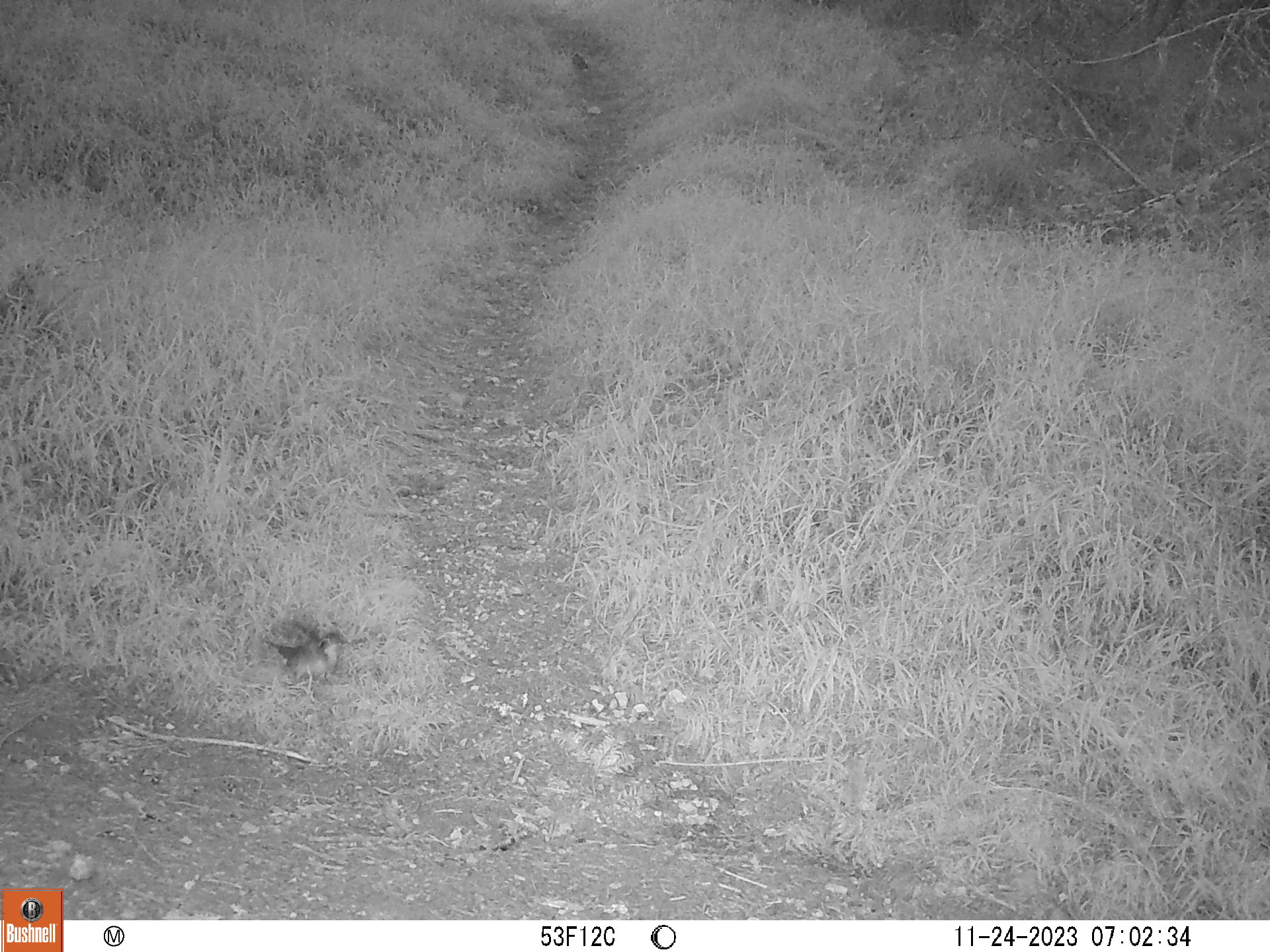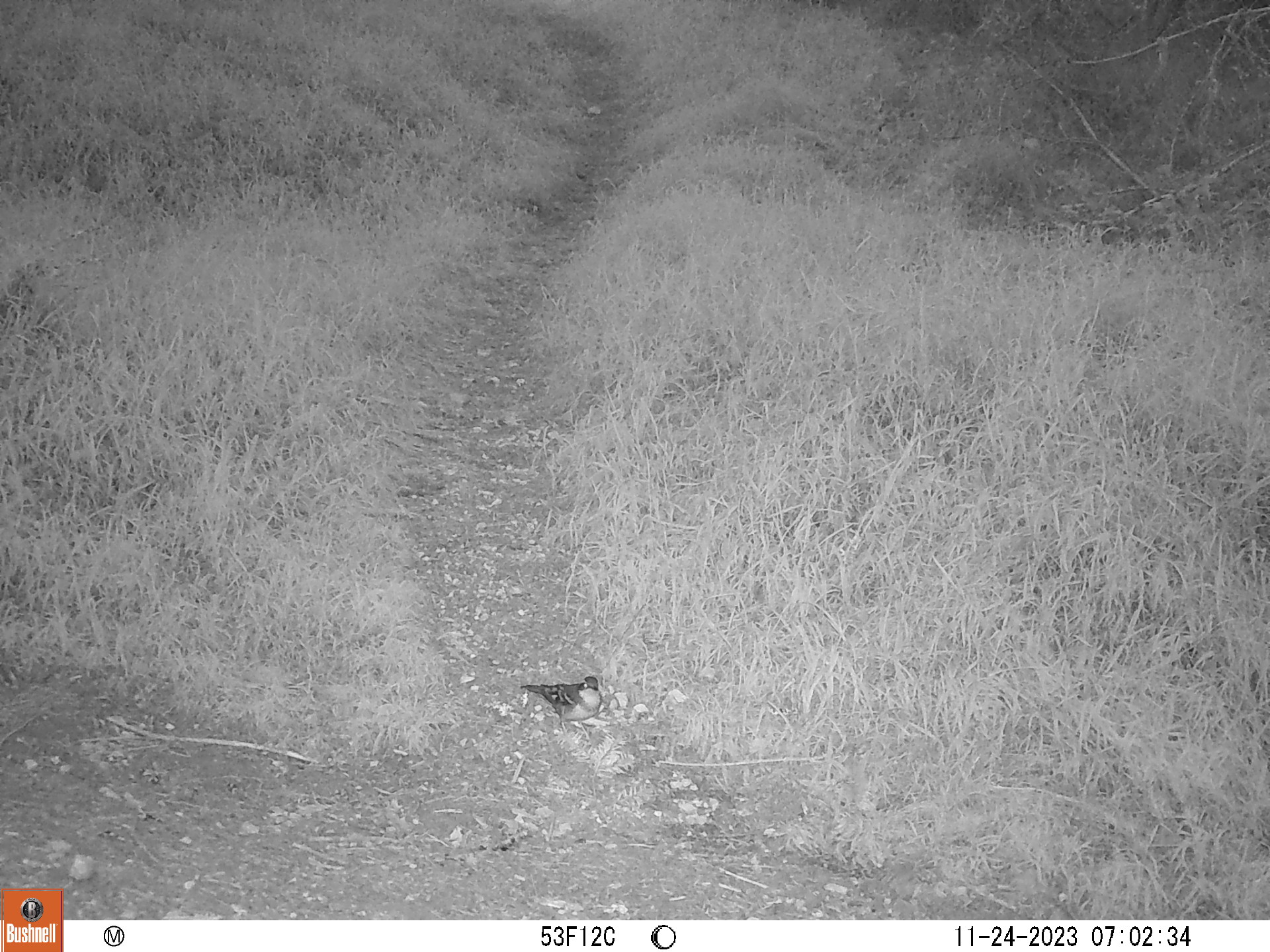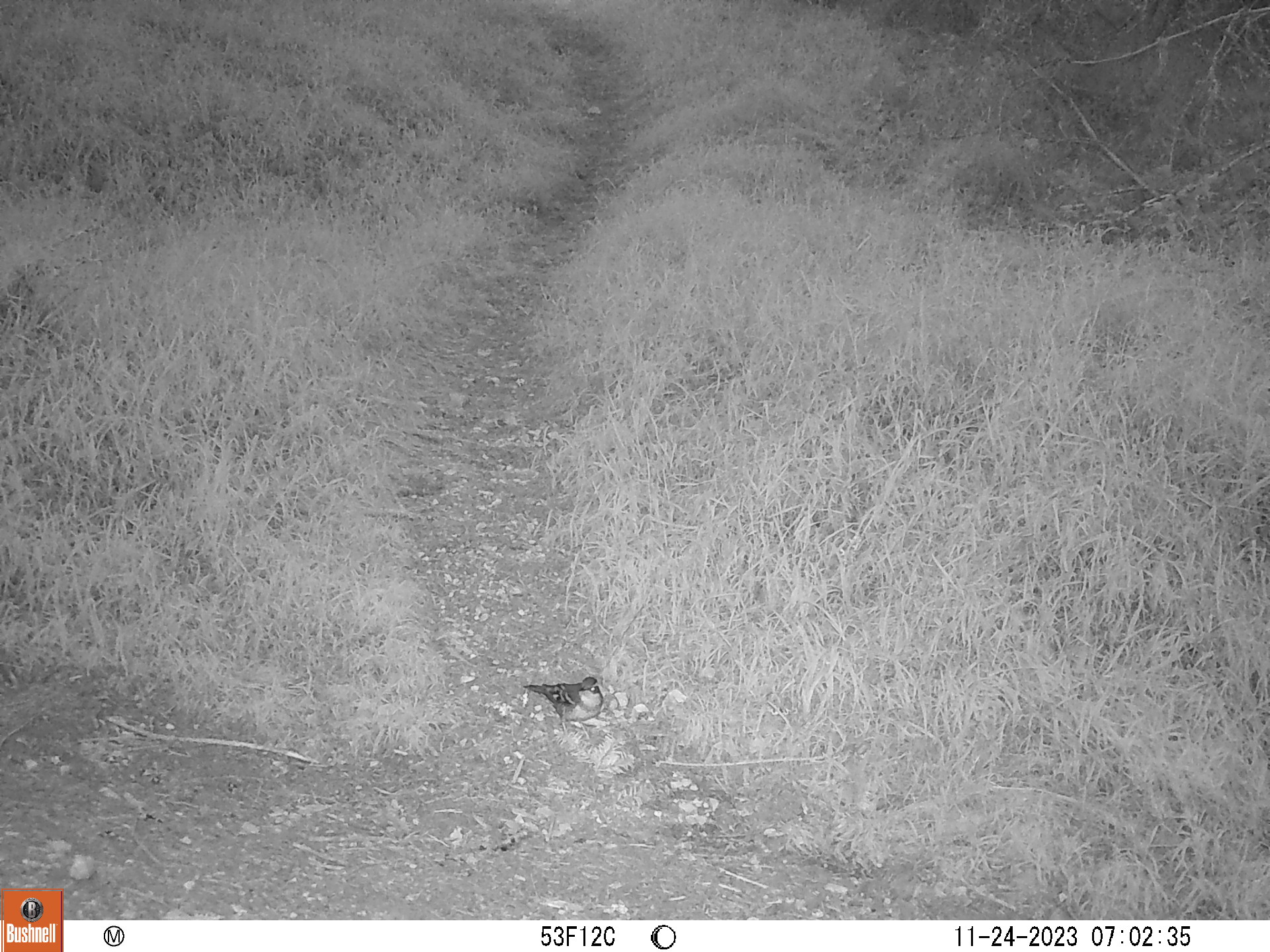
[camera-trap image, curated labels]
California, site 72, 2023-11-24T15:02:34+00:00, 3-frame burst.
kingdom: Animalia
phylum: Chordata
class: Aves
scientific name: Aves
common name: bird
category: unknown bird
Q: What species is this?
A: Unknown bird (bird) (Aves).